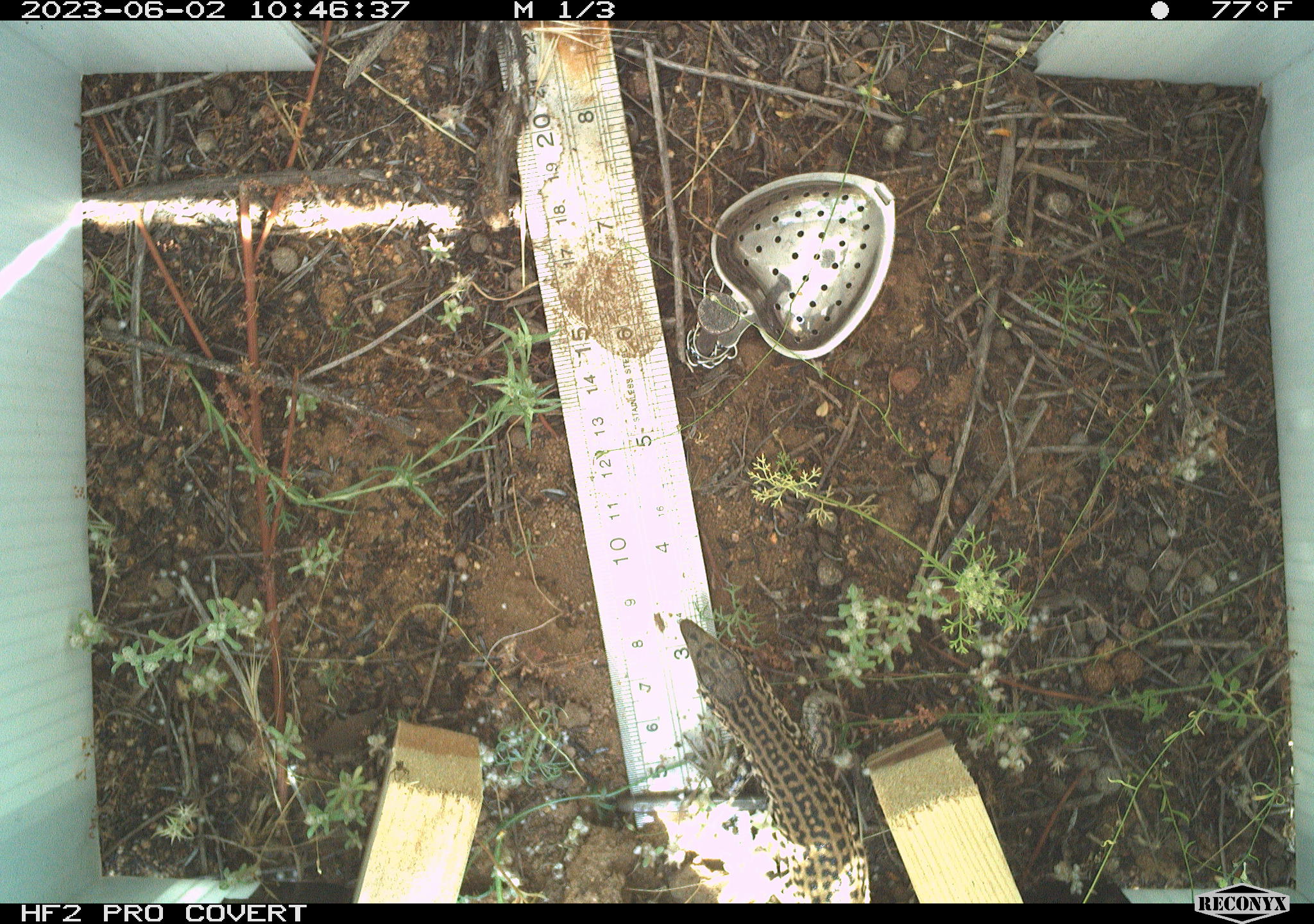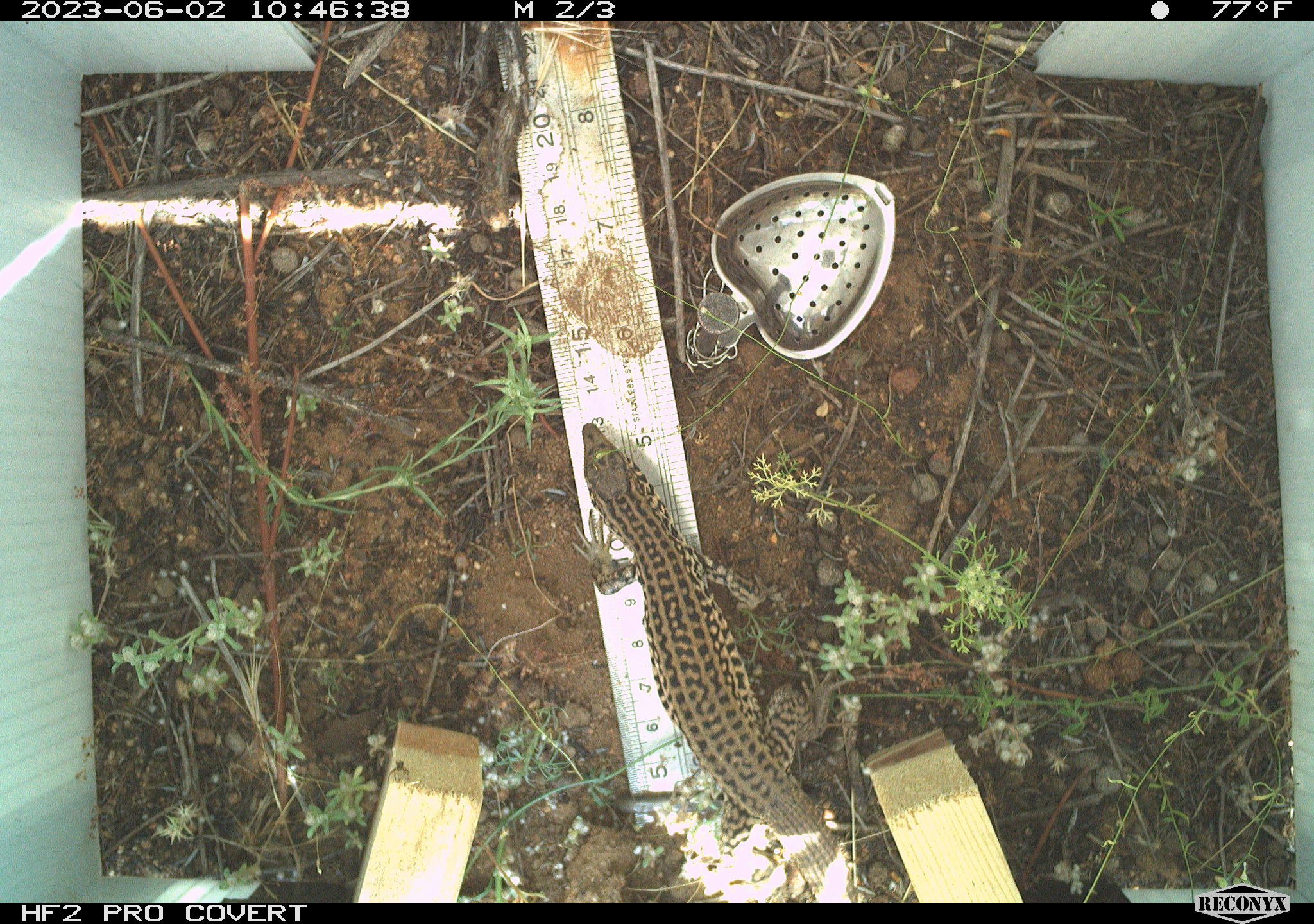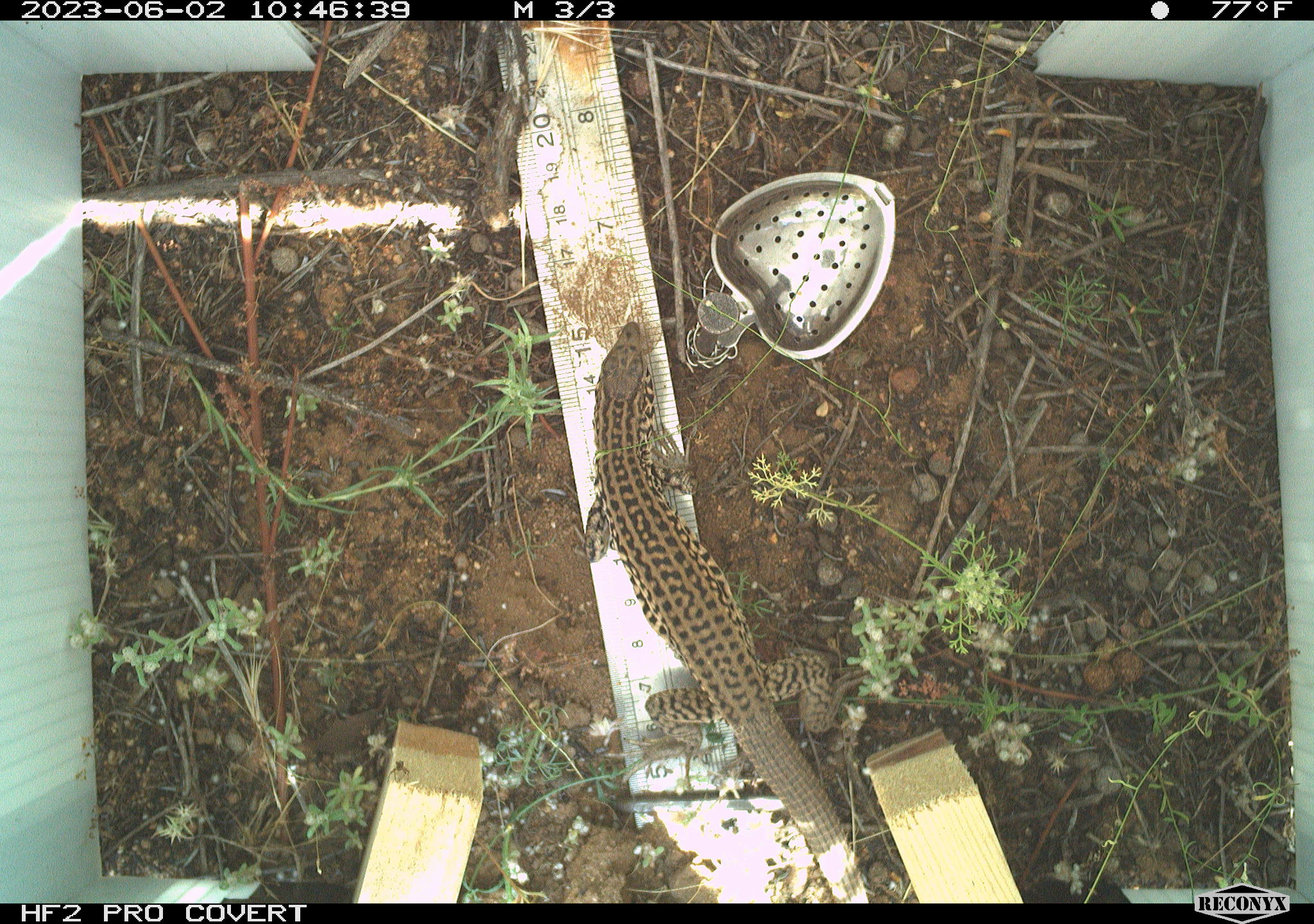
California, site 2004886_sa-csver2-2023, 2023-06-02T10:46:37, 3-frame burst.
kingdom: Animalia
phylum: Chordata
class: Reptilia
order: Squamata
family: Teiidae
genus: Aspidoscelis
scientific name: Aspidoscelis tigris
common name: western whiptail